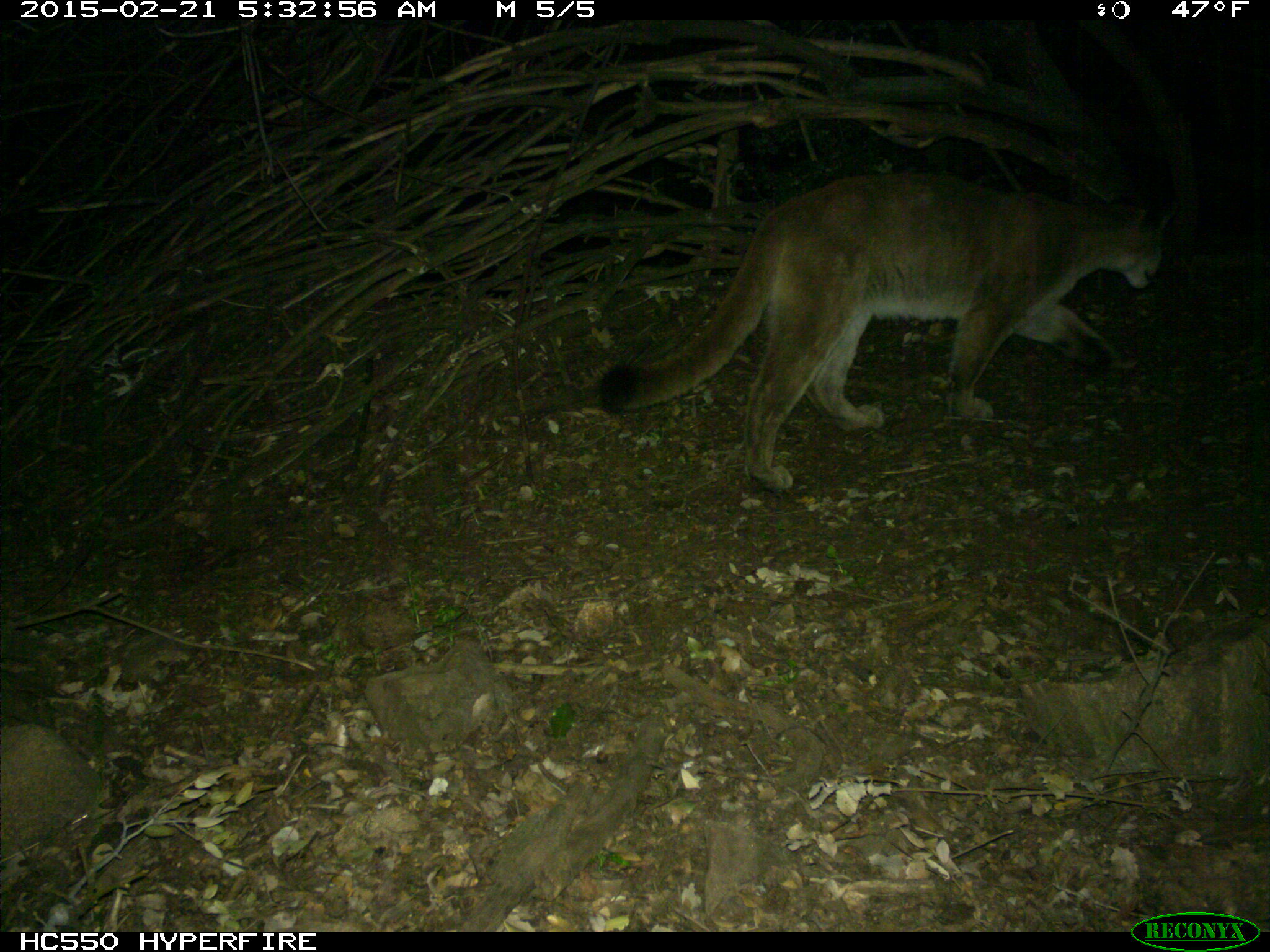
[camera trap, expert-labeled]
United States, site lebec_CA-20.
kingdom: Animalia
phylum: Chordata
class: Mammalia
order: Carnivora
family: Felidae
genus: Puma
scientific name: Puma concolor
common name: mountain lion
Puma concolor (mountain lion).